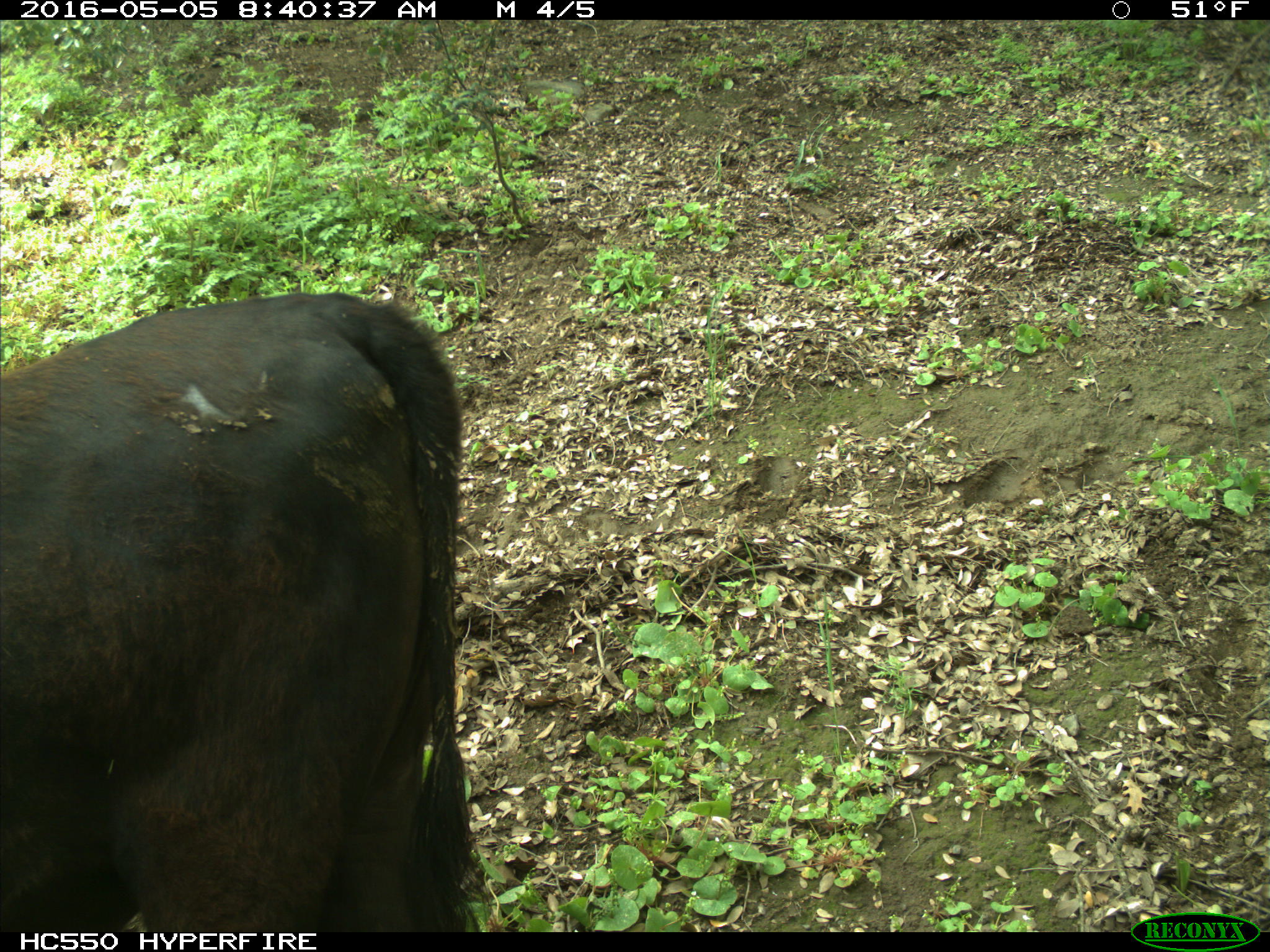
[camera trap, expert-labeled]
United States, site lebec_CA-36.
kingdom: Animalia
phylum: Chordata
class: Mammalia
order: Artiodactyla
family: Bovidae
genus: Bos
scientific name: Bos taurus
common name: domestic cow